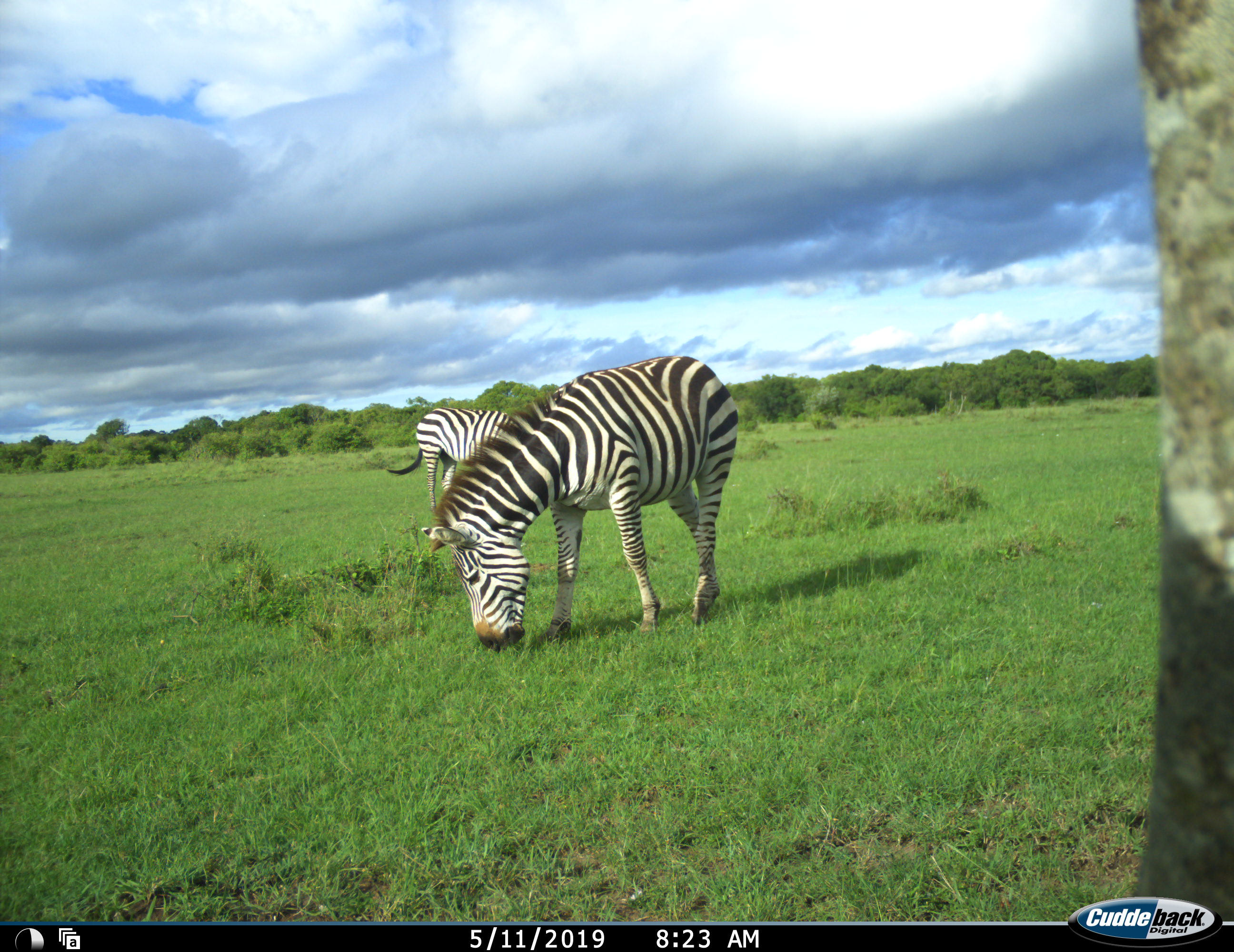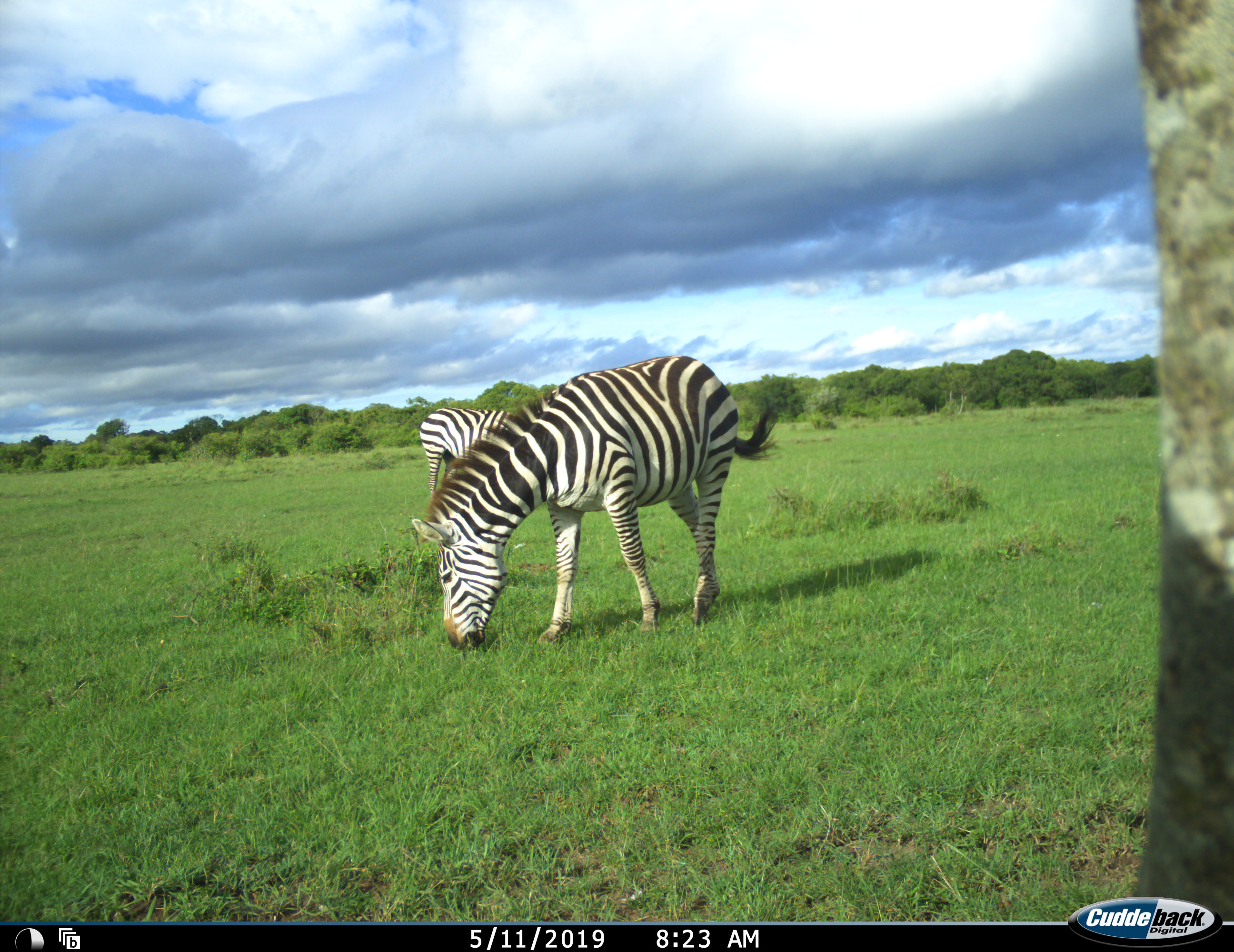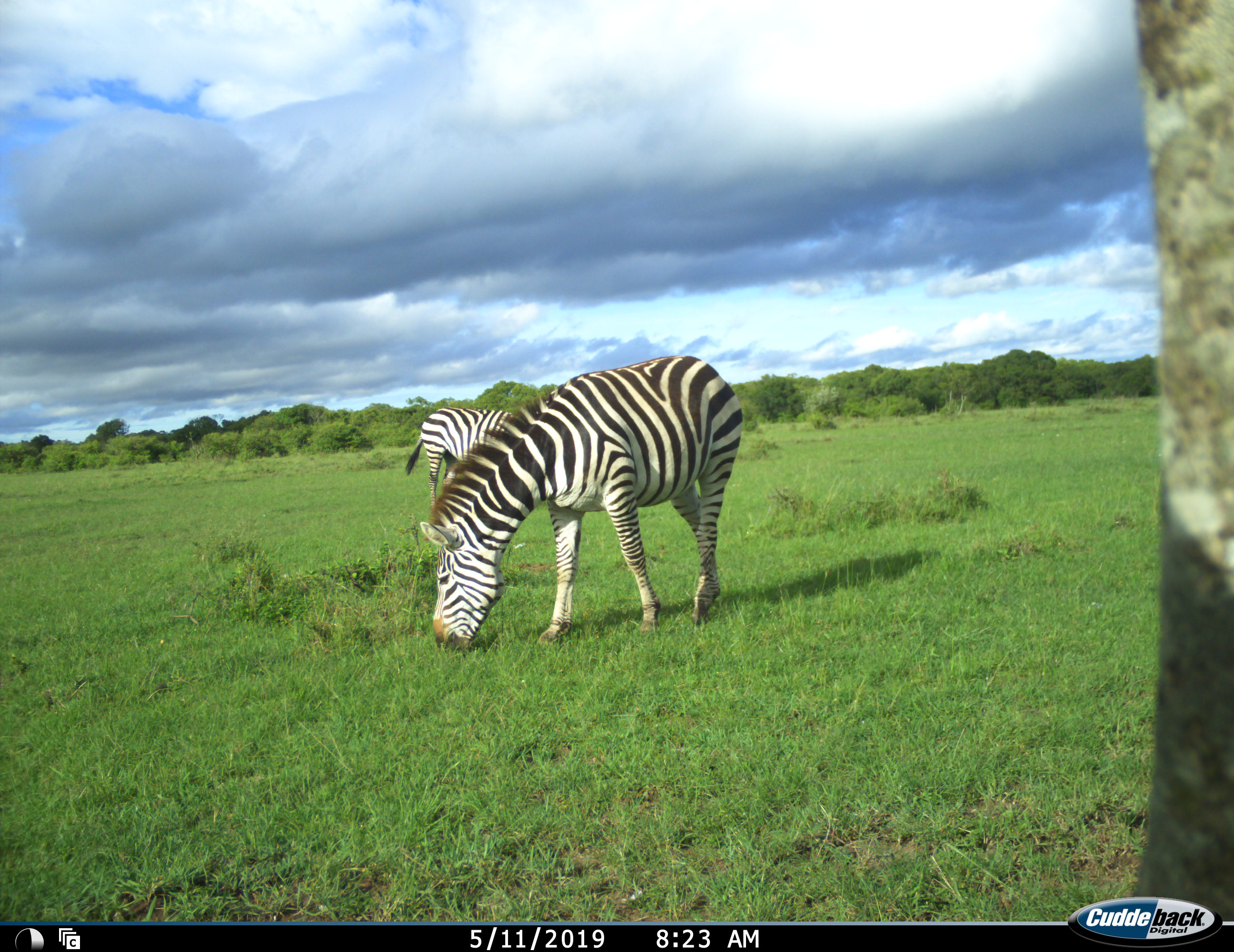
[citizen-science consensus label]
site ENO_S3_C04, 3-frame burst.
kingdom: Animalia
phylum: Chordata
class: Mammalia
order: Perissodactyla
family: Equidae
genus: Equus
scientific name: Equus quagga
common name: plains zebra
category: zebraplains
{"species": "zebraplains (plains zebra) (Equus quagga)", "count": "2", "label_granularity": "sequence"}